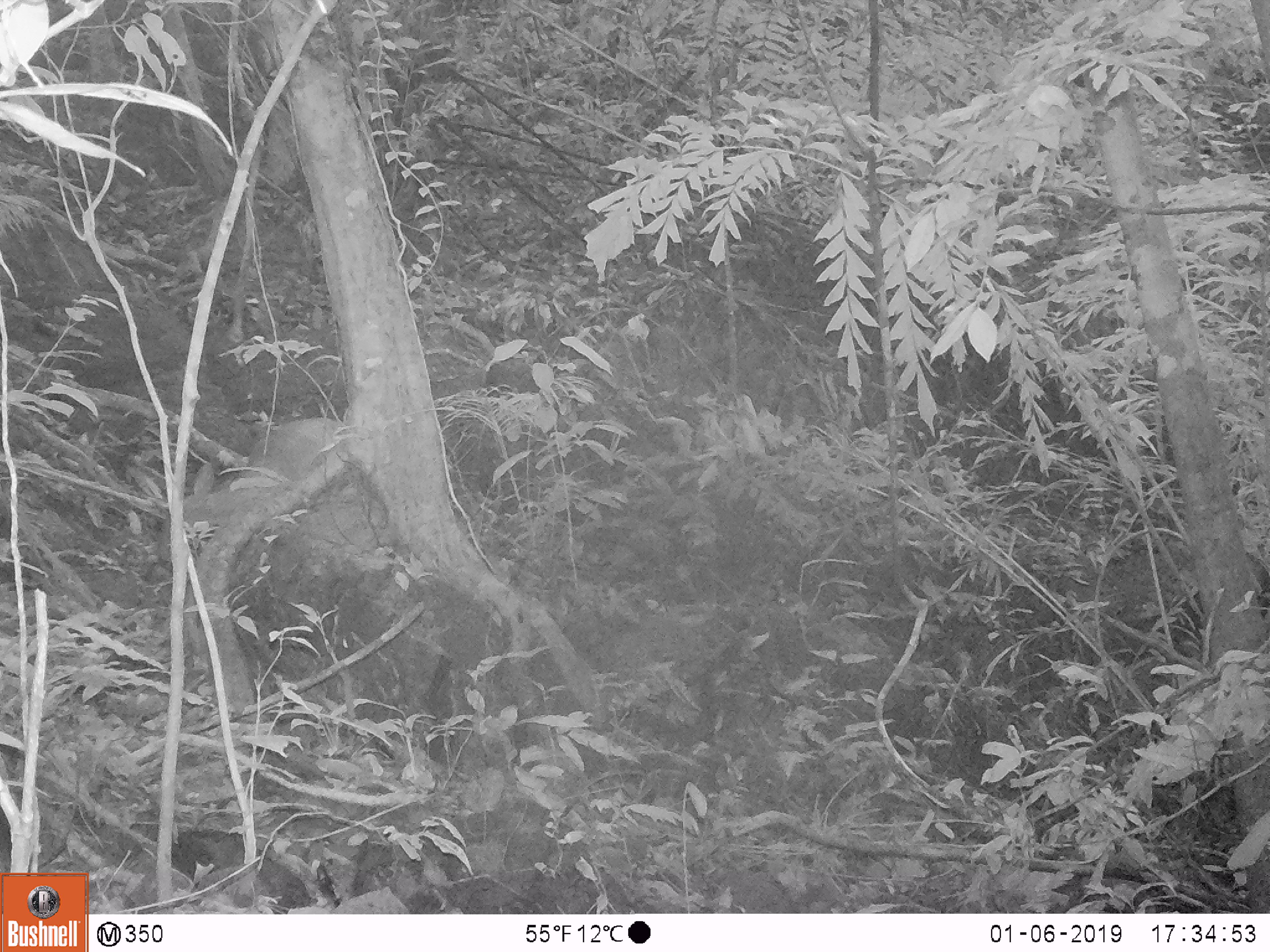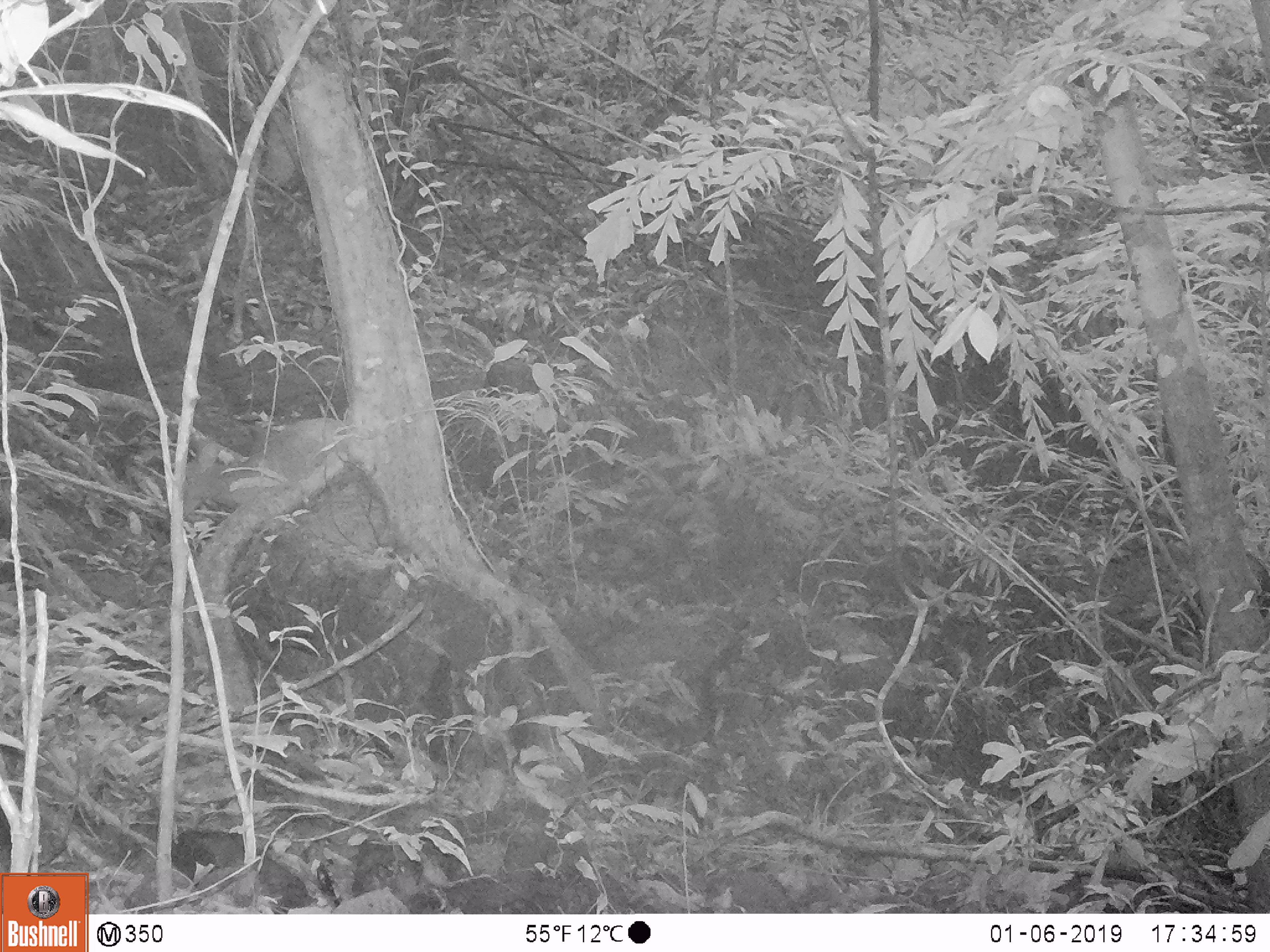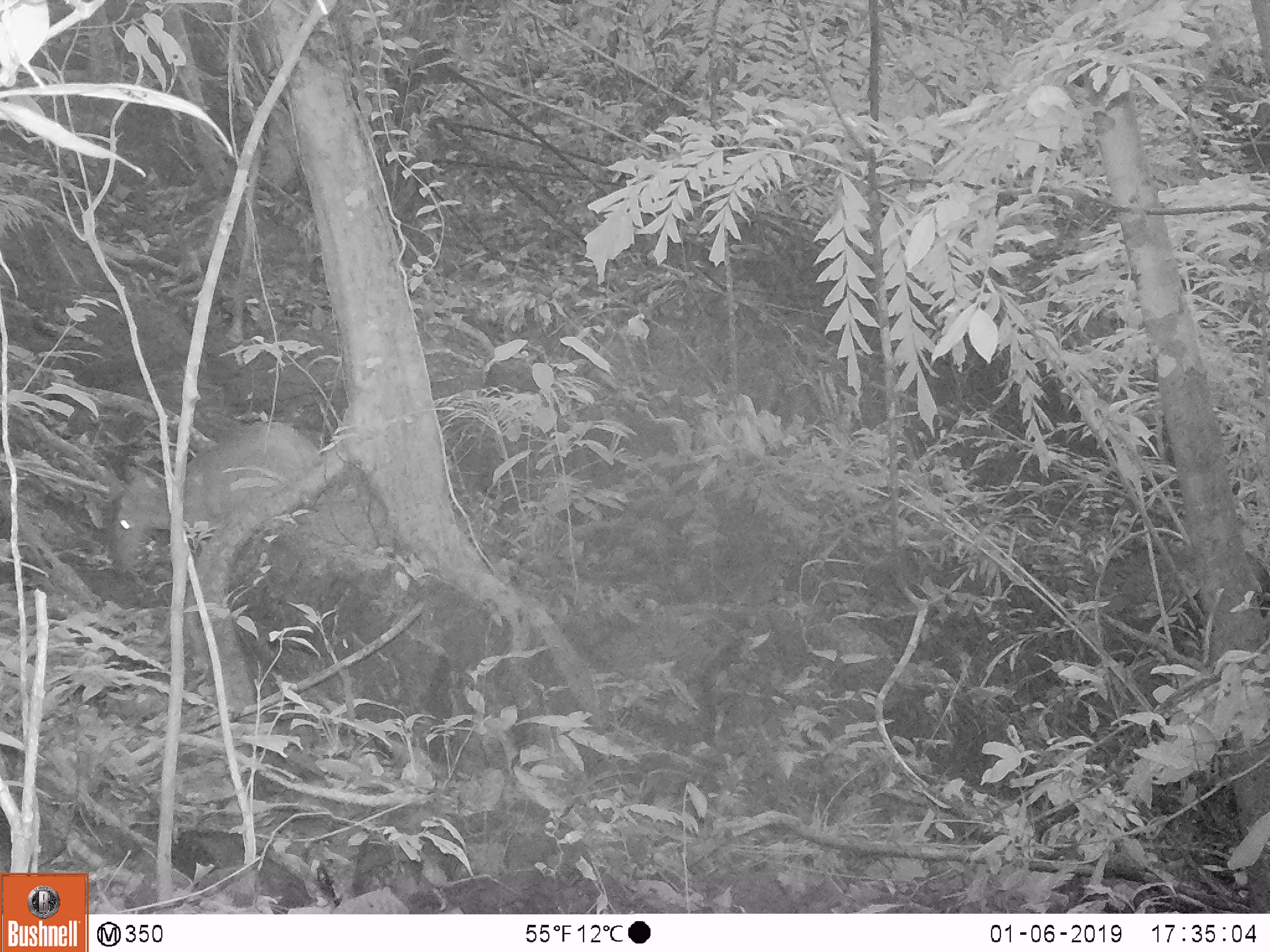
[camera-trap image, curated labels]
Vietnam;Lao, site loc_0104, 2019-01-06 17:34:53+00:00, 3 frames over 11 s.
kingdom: Animalia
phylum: Chordata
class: Mammalia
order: Artiodactyla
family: Cervidae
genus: Muntiacus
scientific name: Muntiacus vuquangensis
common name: large-antlered muntjac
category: large antlered muntjac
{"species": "large antlered muntjac (large-antlered muntjac) (Muntiacus vuquangensis)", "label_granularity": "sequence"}